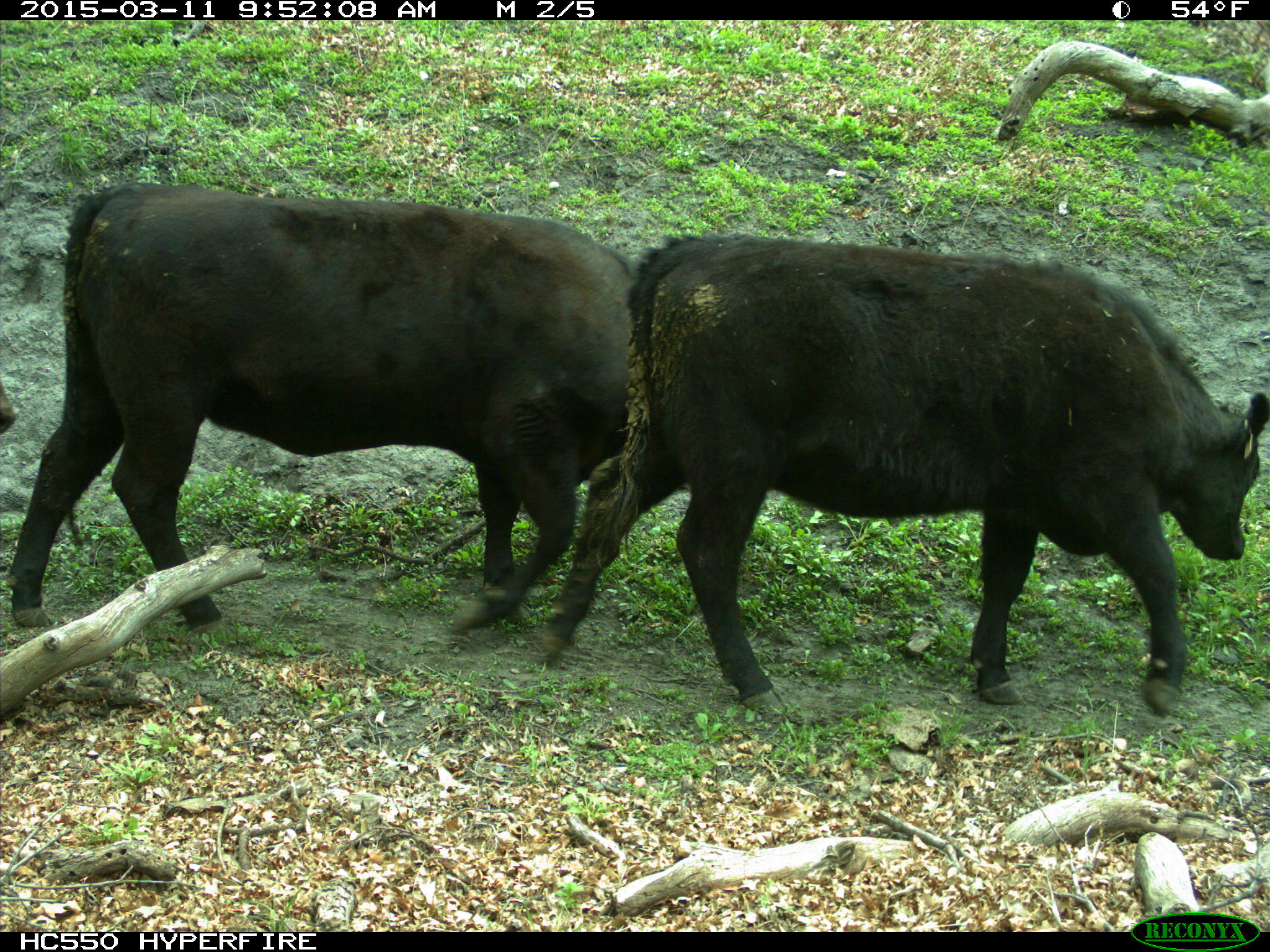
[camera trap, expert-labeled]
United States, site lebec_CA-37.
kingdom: Animalia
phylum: Chordata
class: Mammalia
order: Artiodactyla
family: Bovidae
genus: Bos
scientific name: Bos taurus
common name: domestic cow